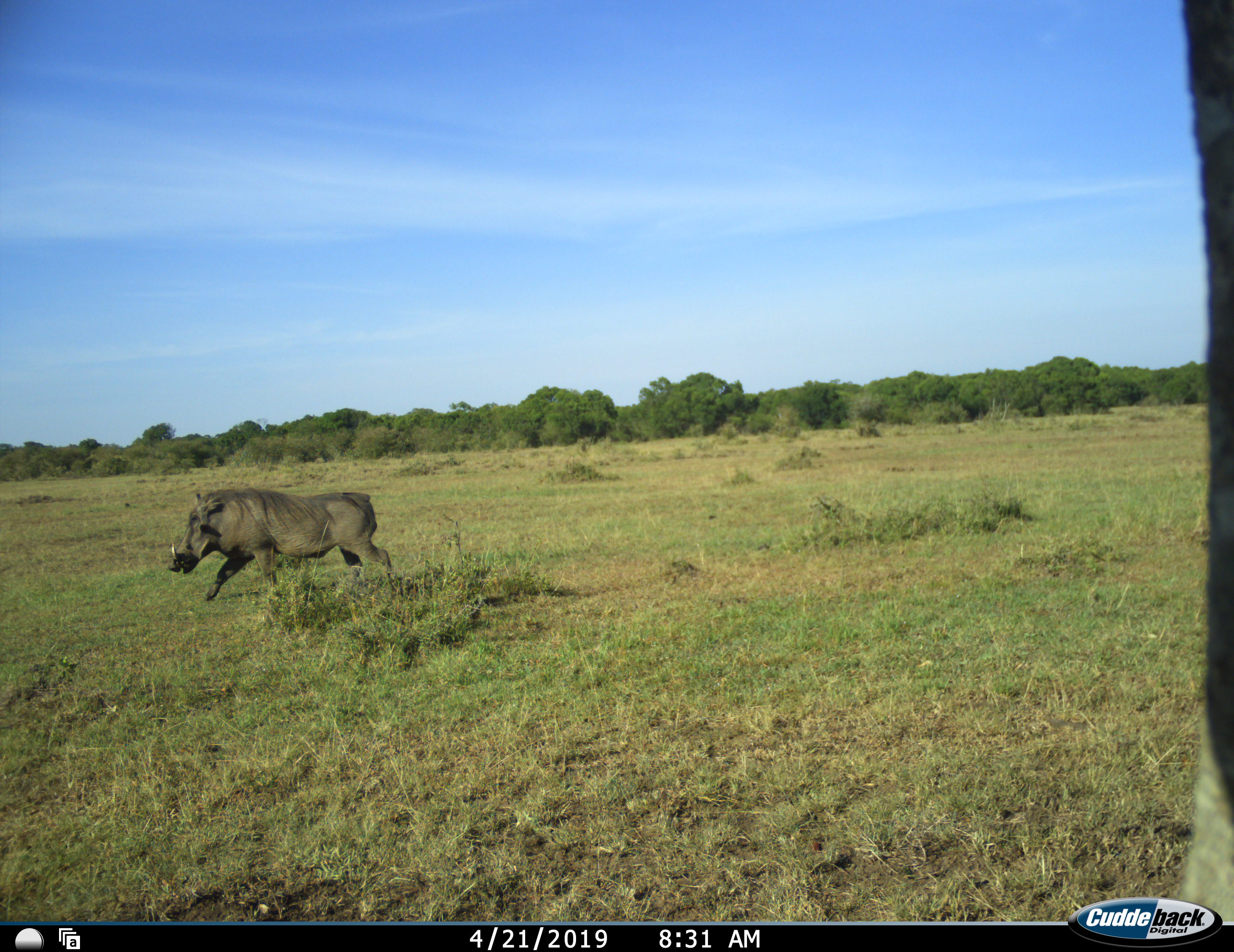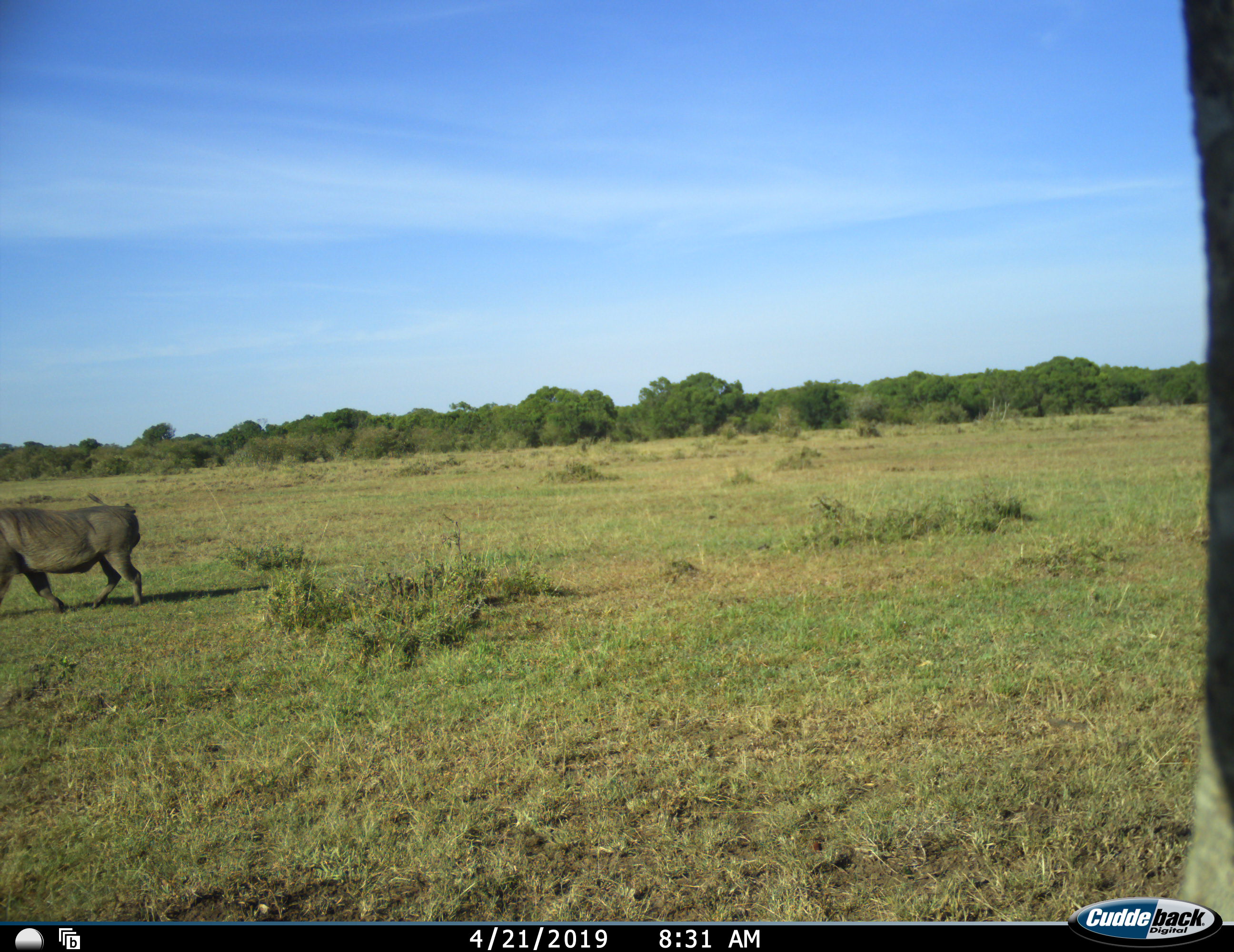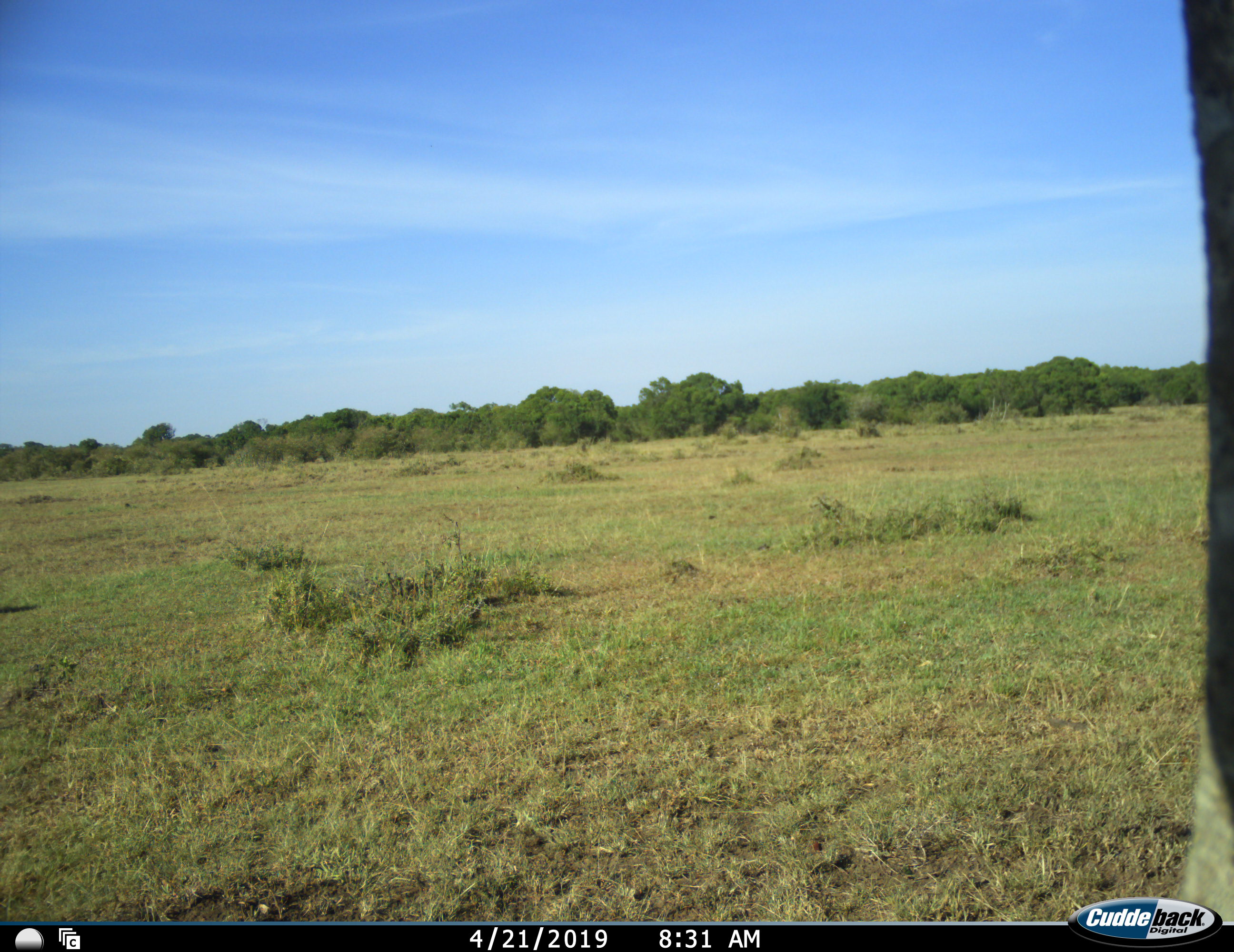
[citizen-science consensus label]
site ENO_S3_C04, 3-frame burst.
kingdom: Animalia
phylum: Chordata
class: Mammalia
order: Artiodactyla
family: Suidae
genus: Phacochoerus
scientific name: Phacochoerus africanus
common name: warthog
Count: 1.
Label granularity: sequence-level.